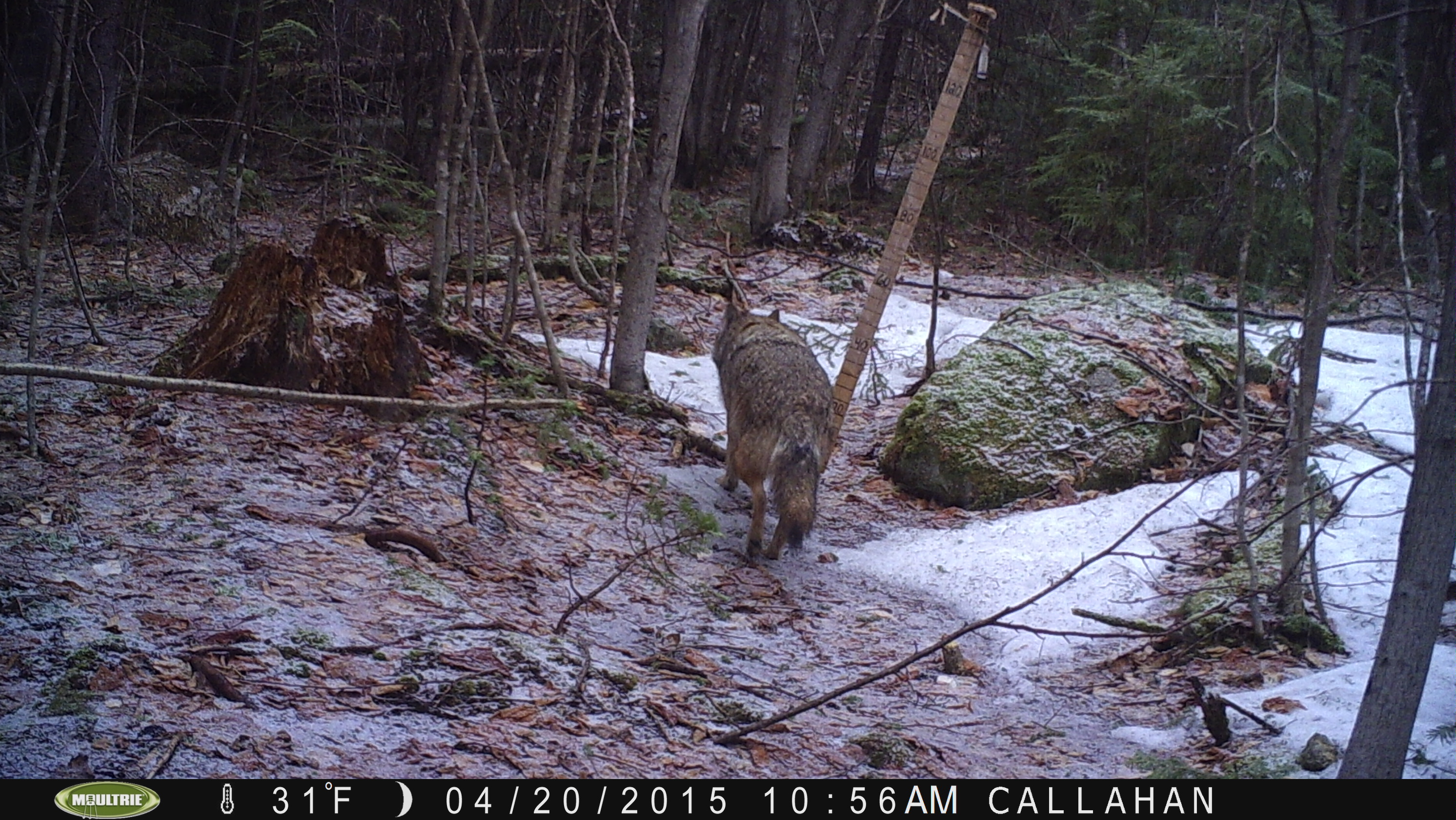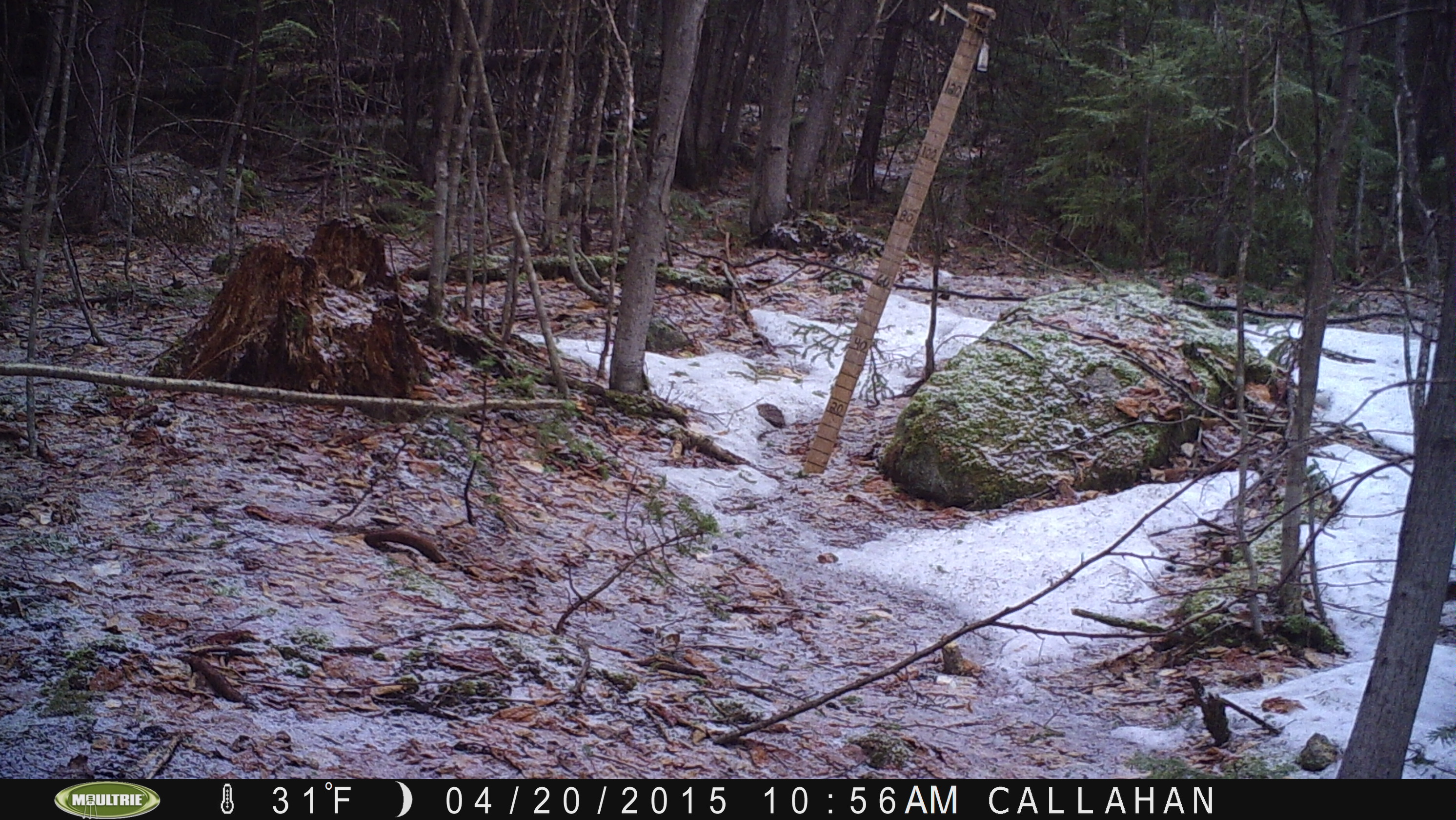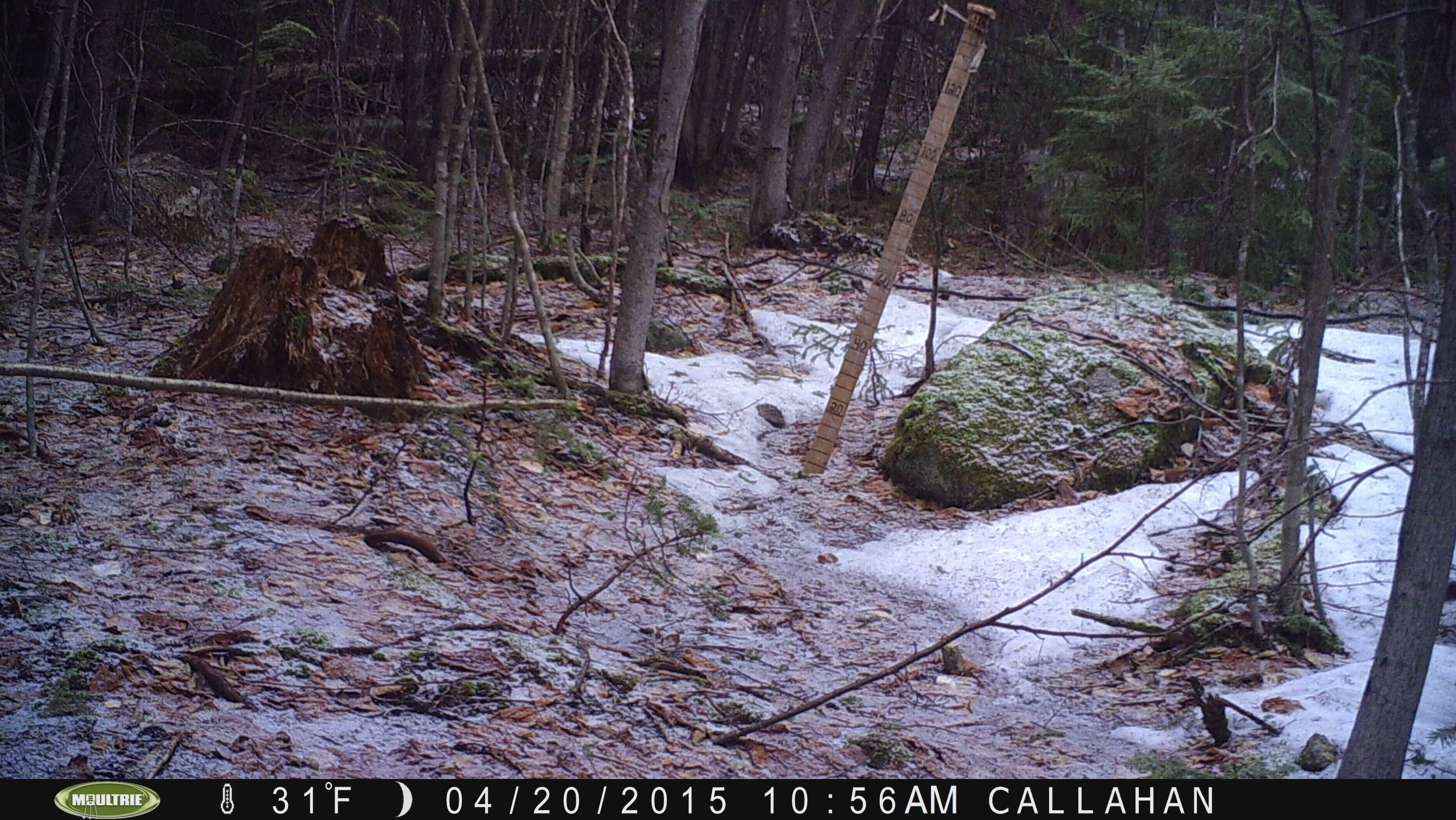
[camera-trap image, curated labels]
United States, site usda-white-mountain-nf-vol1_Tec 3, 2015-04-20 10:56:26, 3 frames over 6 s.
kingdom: Animalia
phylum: Chordata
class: Mammalia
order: Carnivora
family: Canidae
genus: Canis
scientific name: Canis latrans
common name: coyote